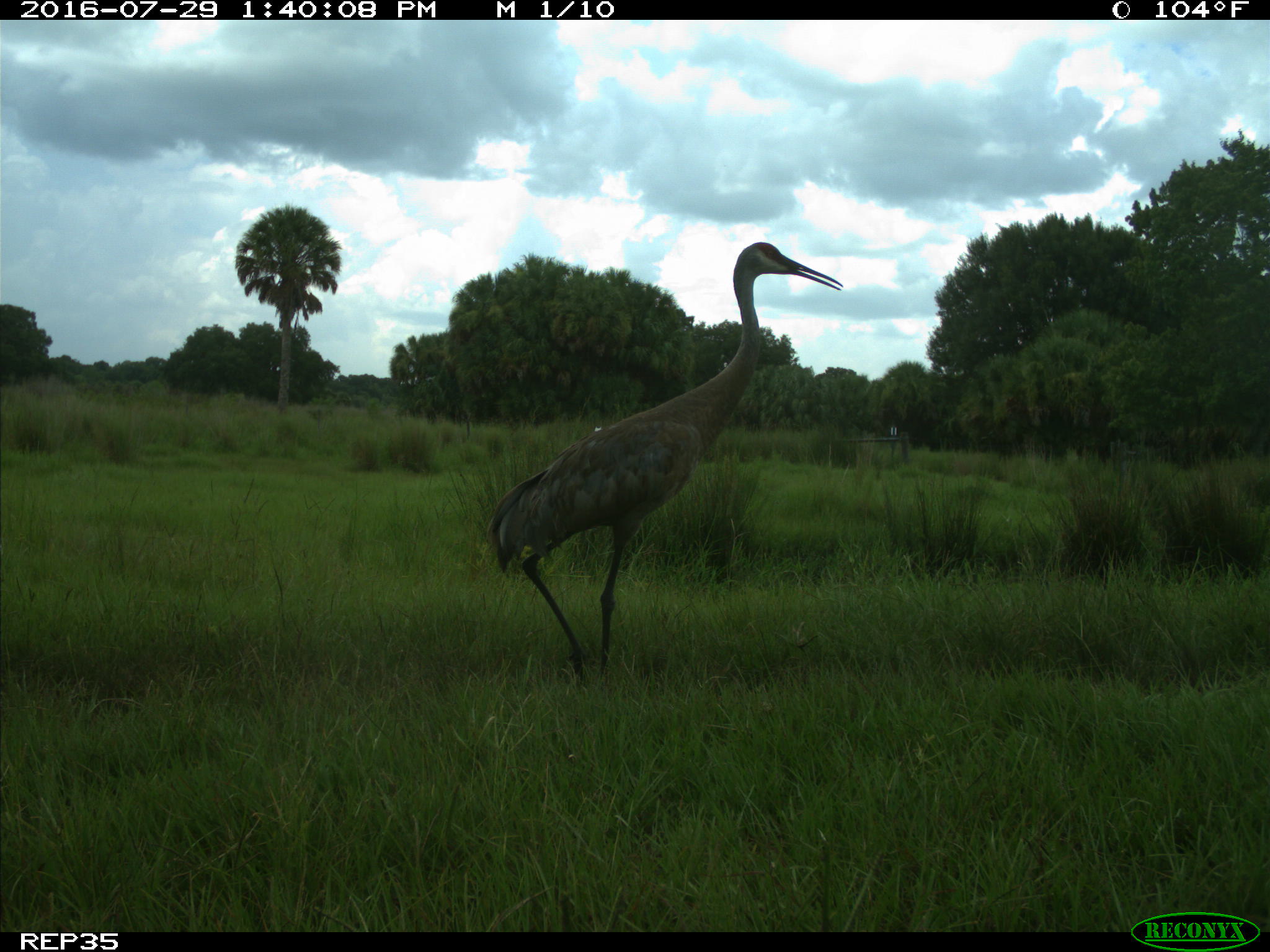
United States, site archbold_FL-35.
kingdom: Animalia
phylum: Chordata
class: Aves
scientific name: Aves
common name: birds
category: unidentified bird